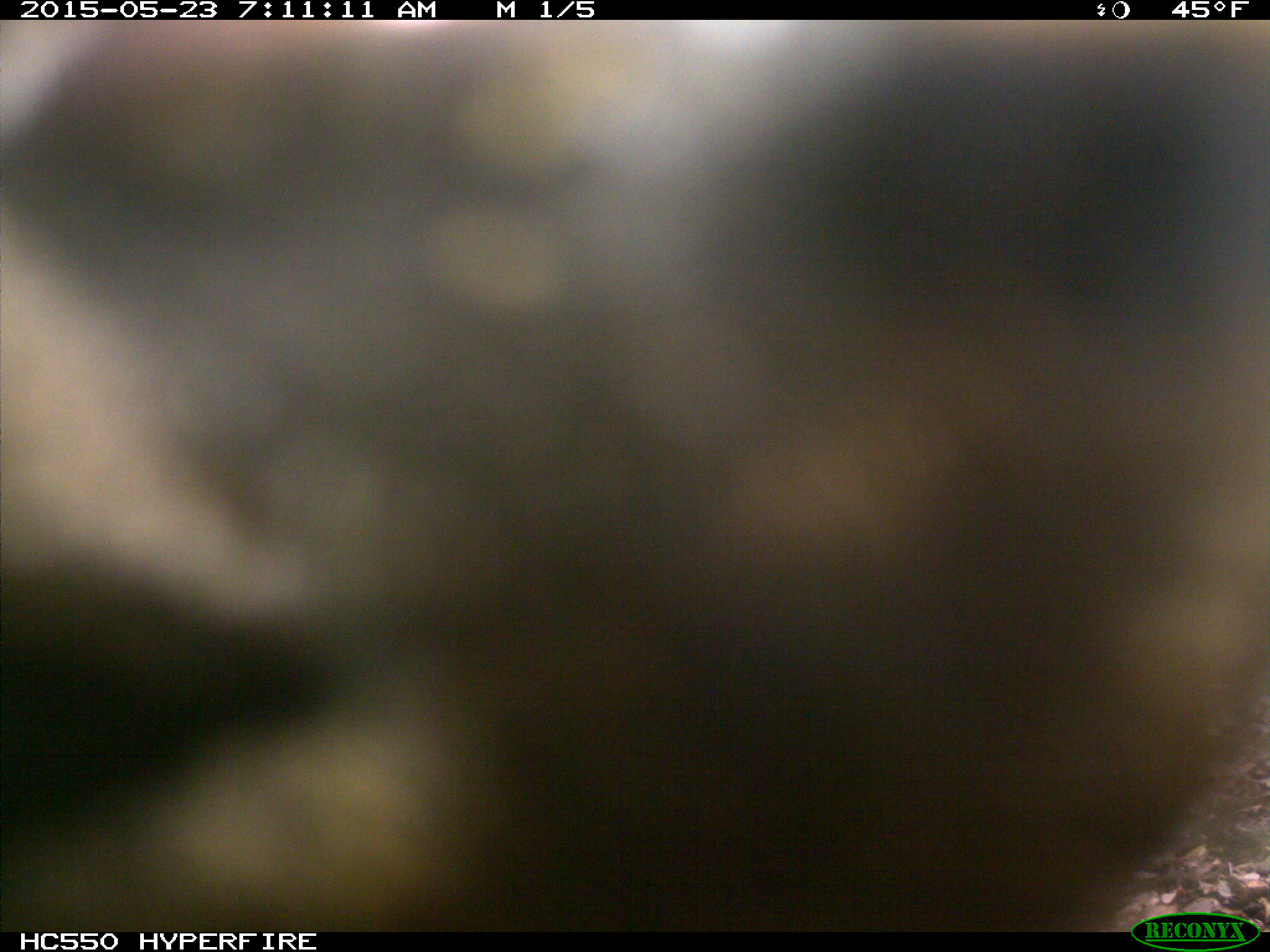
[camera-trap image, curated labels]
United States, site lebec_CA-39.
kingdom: Animalia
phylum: Chordata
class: Mammalia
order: Artiodactyla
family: Cervidae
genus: Cervus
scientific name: Cervus canadensis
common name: elk